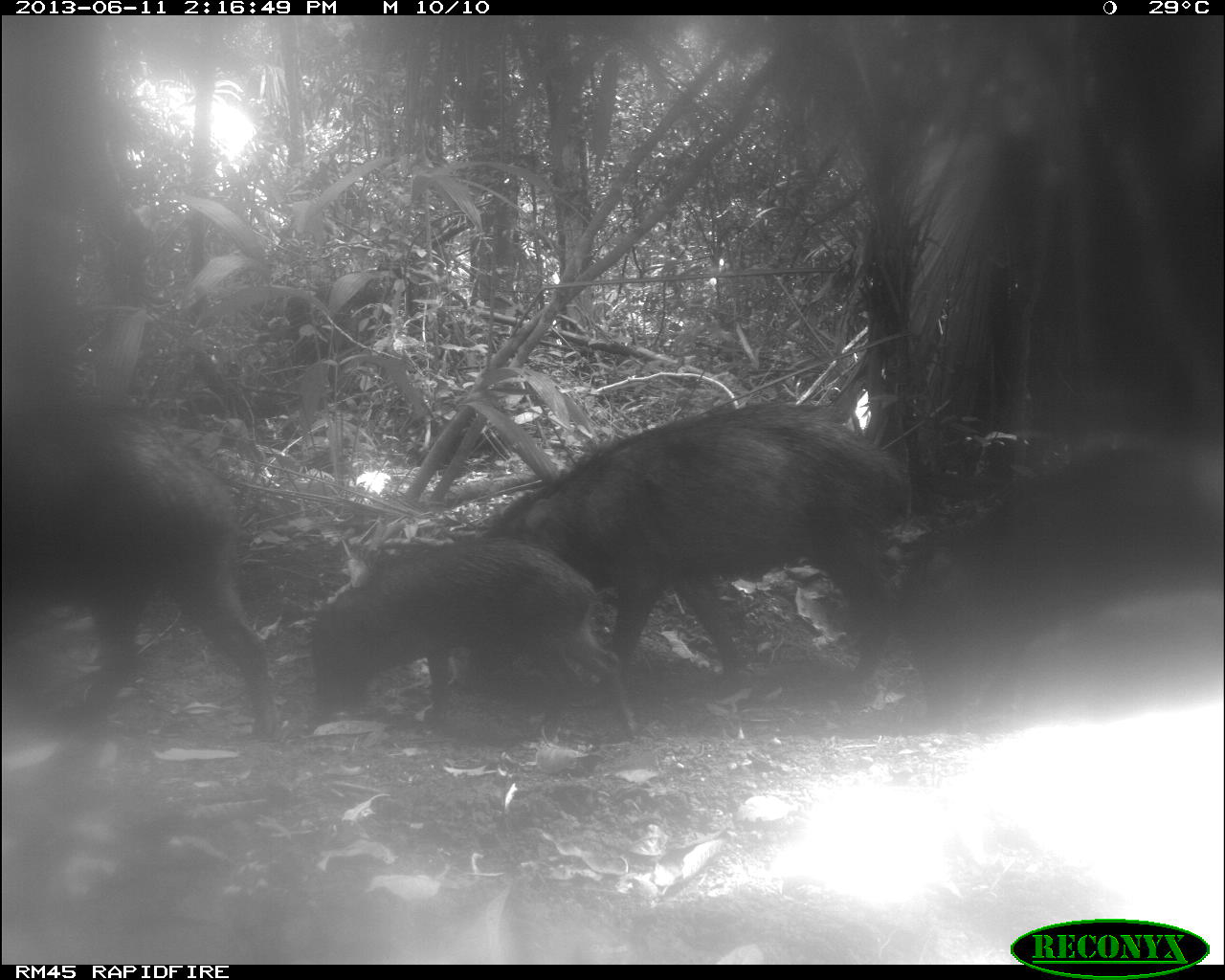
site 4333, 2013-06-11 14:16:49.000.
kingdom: Animalia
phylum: Chordata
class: Mammalia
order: Artiodactyla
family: Tayassuidae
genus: Tayassu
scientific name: Tayassu pecari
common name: white-lipped peccary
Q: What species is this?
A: Tayassu pecari (white-lipped peccary).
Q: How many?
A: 4.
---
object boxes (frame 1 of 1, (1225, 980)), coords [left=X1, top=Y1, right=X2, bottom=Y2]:
tayassu pecari: [left=475, top=397, right=944, bottom=724]; [left=0, top=359, right=284, bottom=772]; [left=873, top=431, right=1225, bottom=708]; [left=293, top=532, right=638, bottom=745]